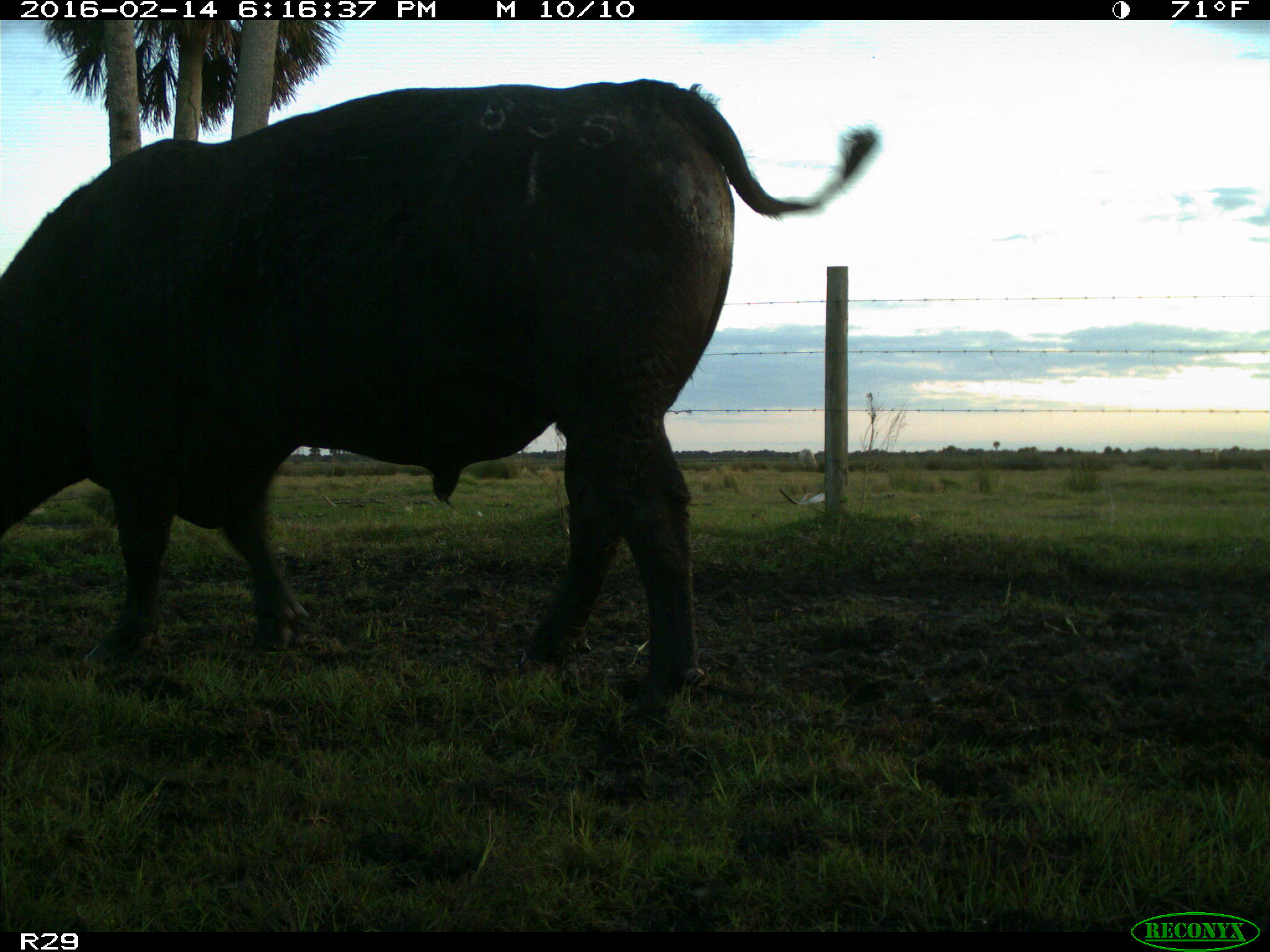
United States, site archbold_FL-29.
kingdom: Animalia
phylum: Chordata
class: Mammalia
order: Artiodactyla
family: Bovidae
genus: Bos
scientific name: Bos taurus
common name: domestic cow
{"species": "Bos taurus (domestic cow)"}